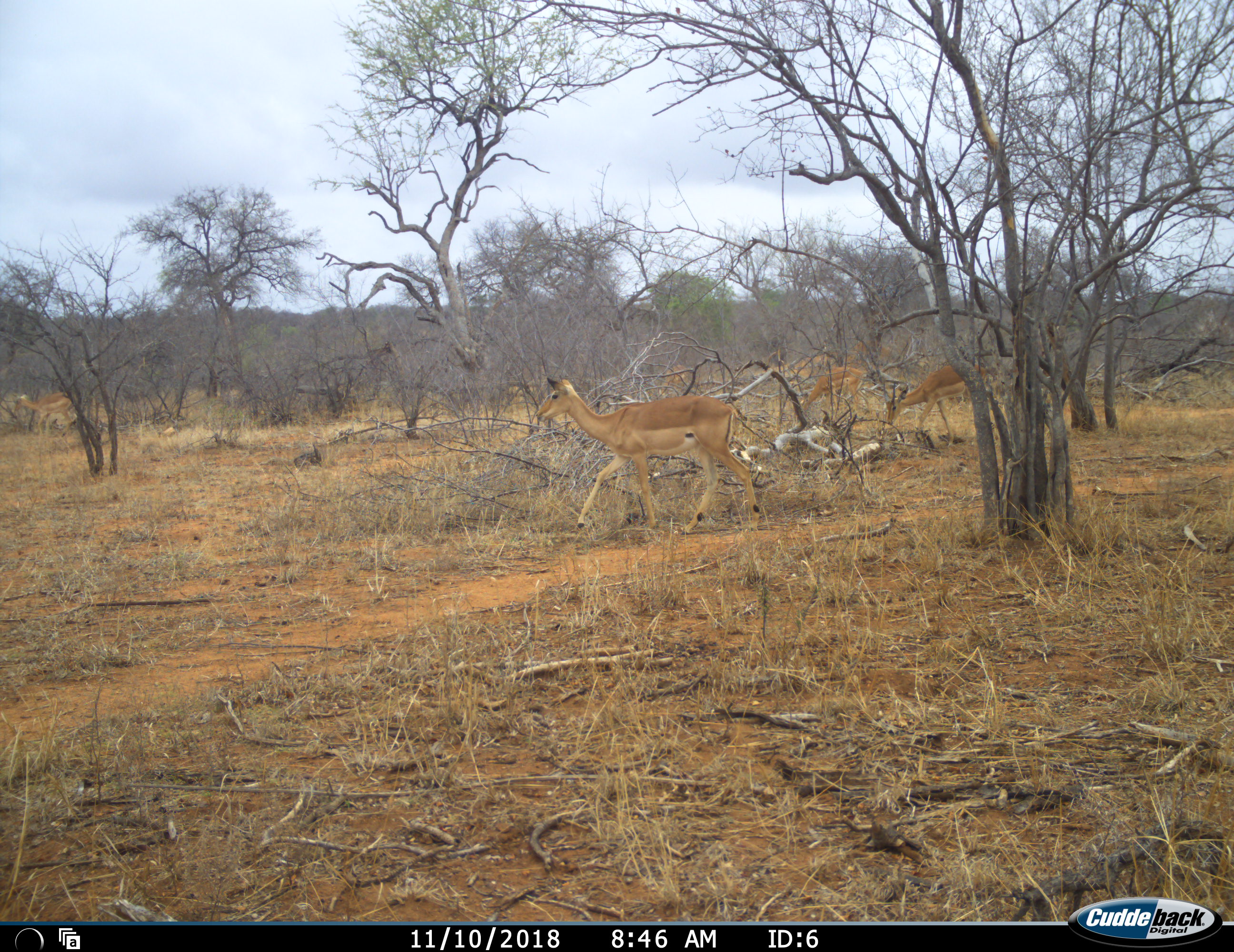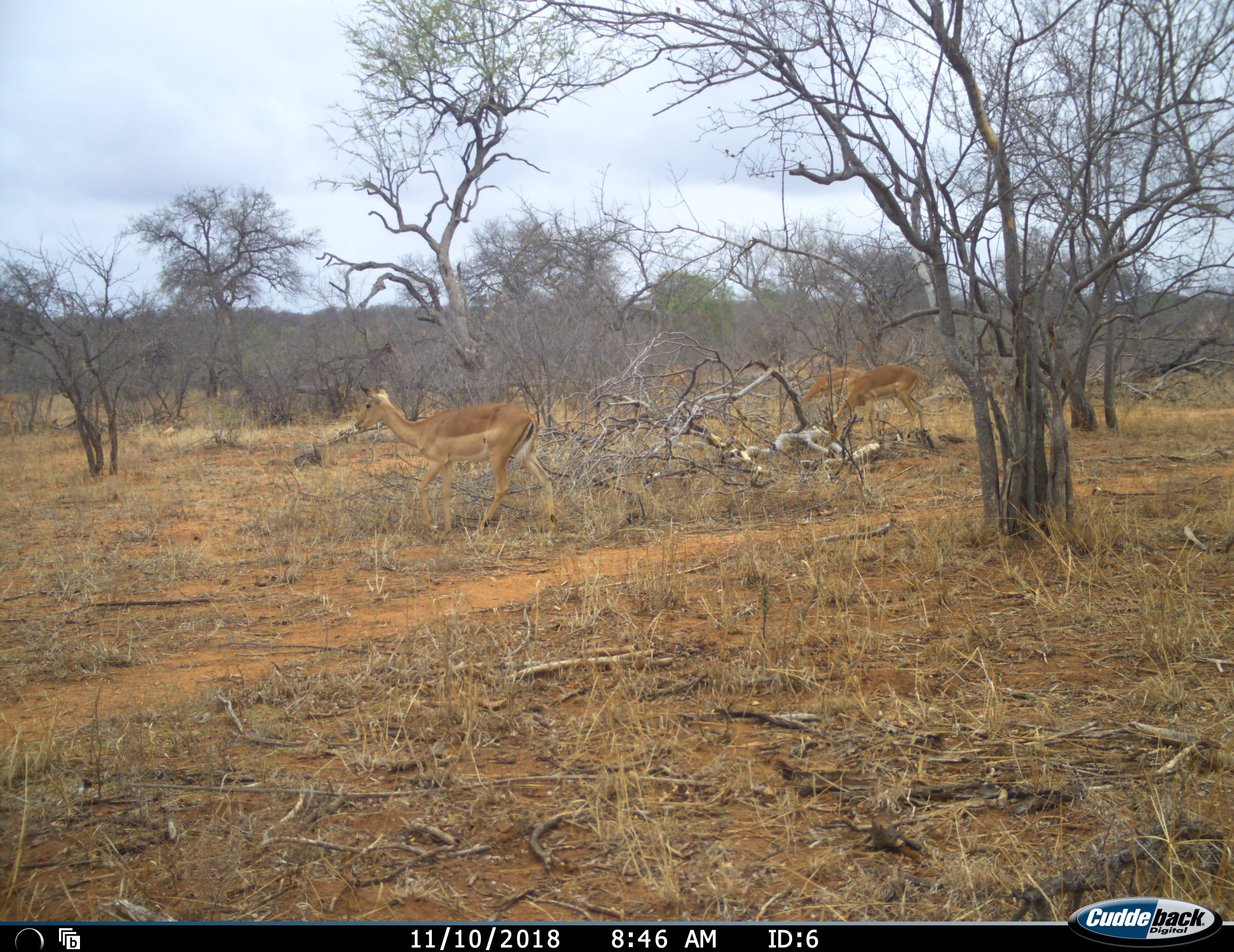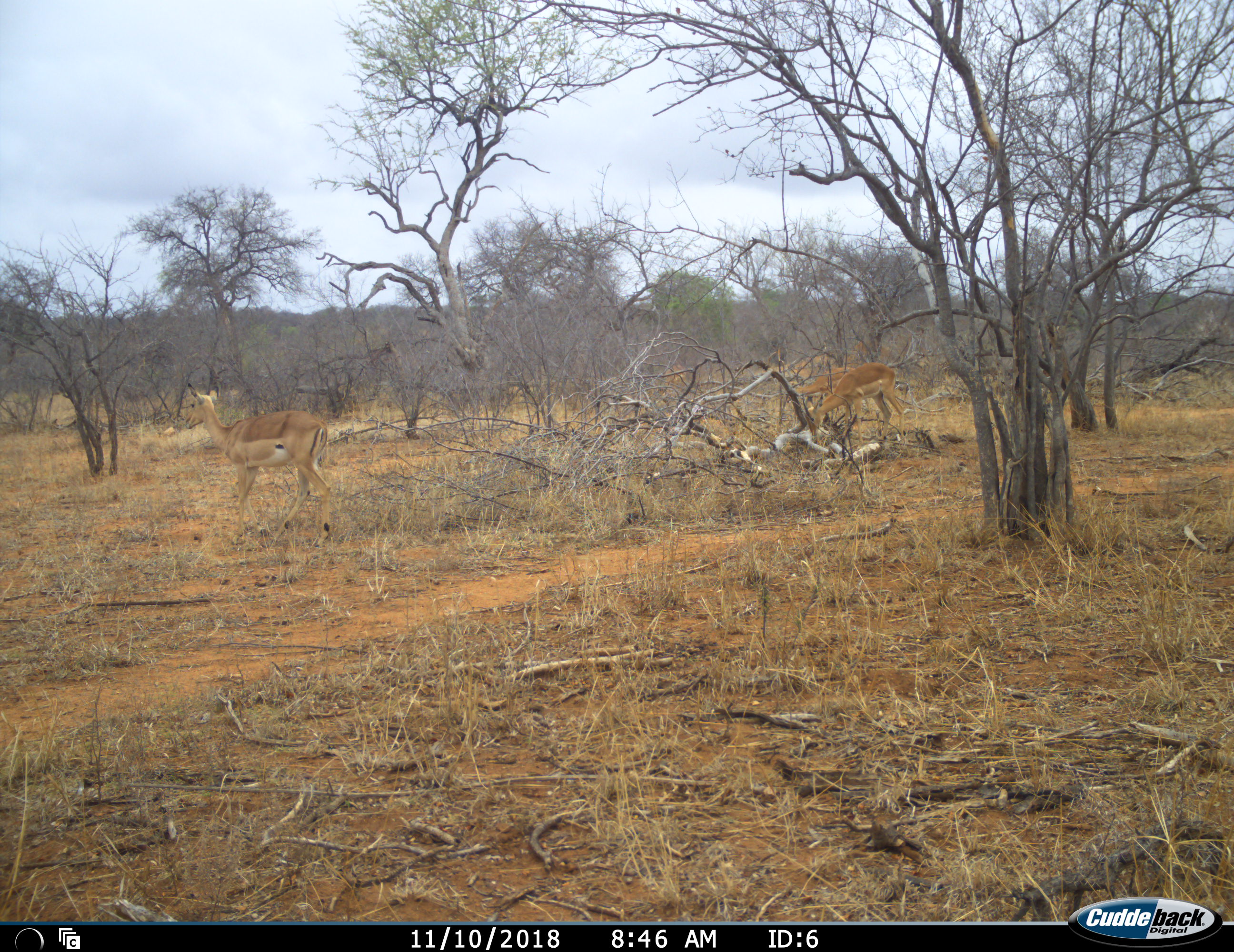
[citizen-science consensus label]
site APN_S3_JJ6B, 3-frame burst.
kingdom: Animalia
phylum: Chordata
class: Mammalia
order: Artiodactyla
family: Bovidae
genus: Aepyceros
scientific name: Aepyceros melampus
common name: impala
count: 5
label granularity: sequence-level